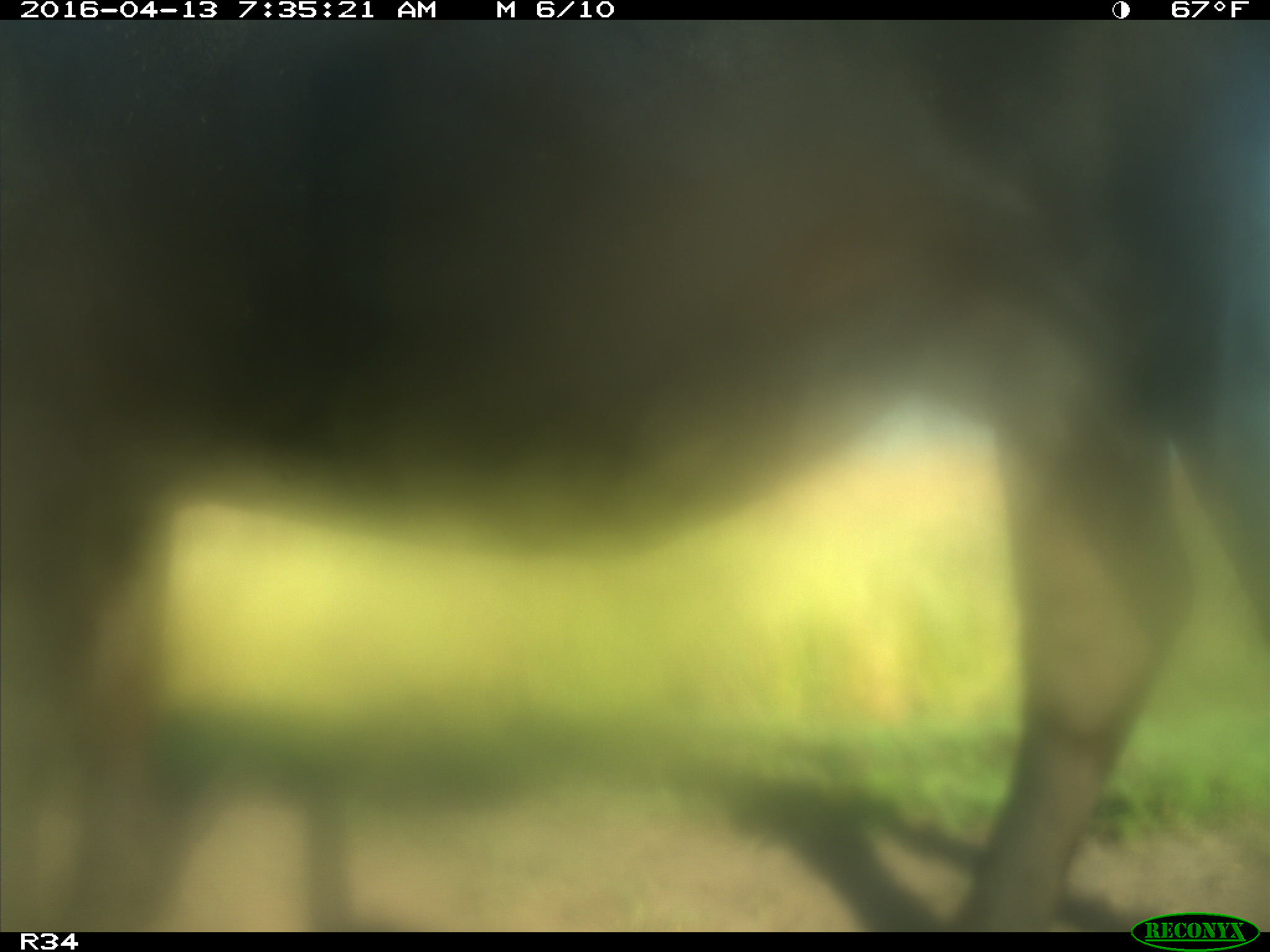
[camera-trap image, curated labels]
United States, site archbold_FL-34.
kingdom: Animalia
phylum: Chordata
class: Mammalia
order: Artiodactyla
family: Bovidae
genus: Bos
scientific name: Bos taurus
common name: domestic cow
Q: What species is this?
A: Bos taurus (domestic cow).